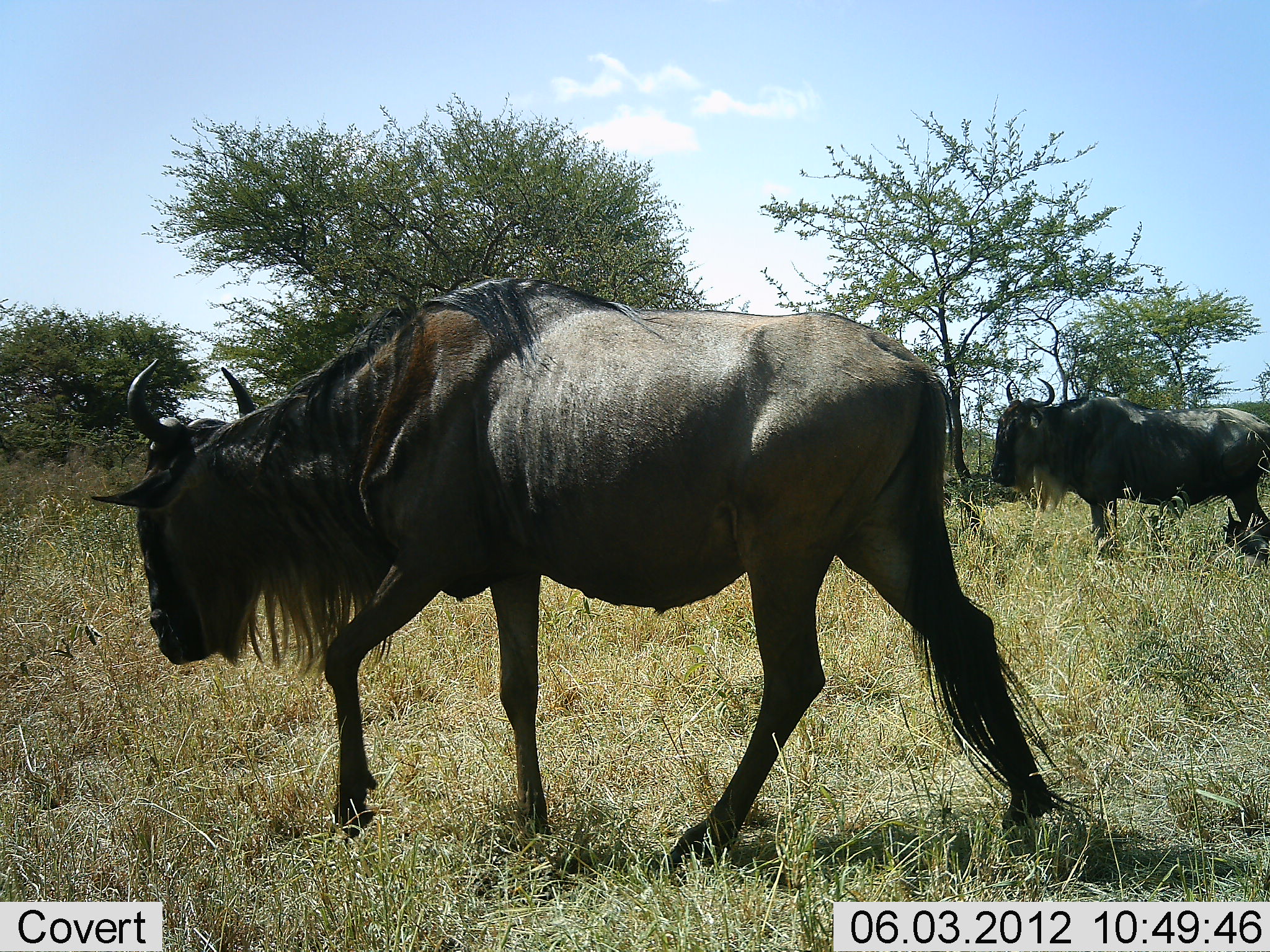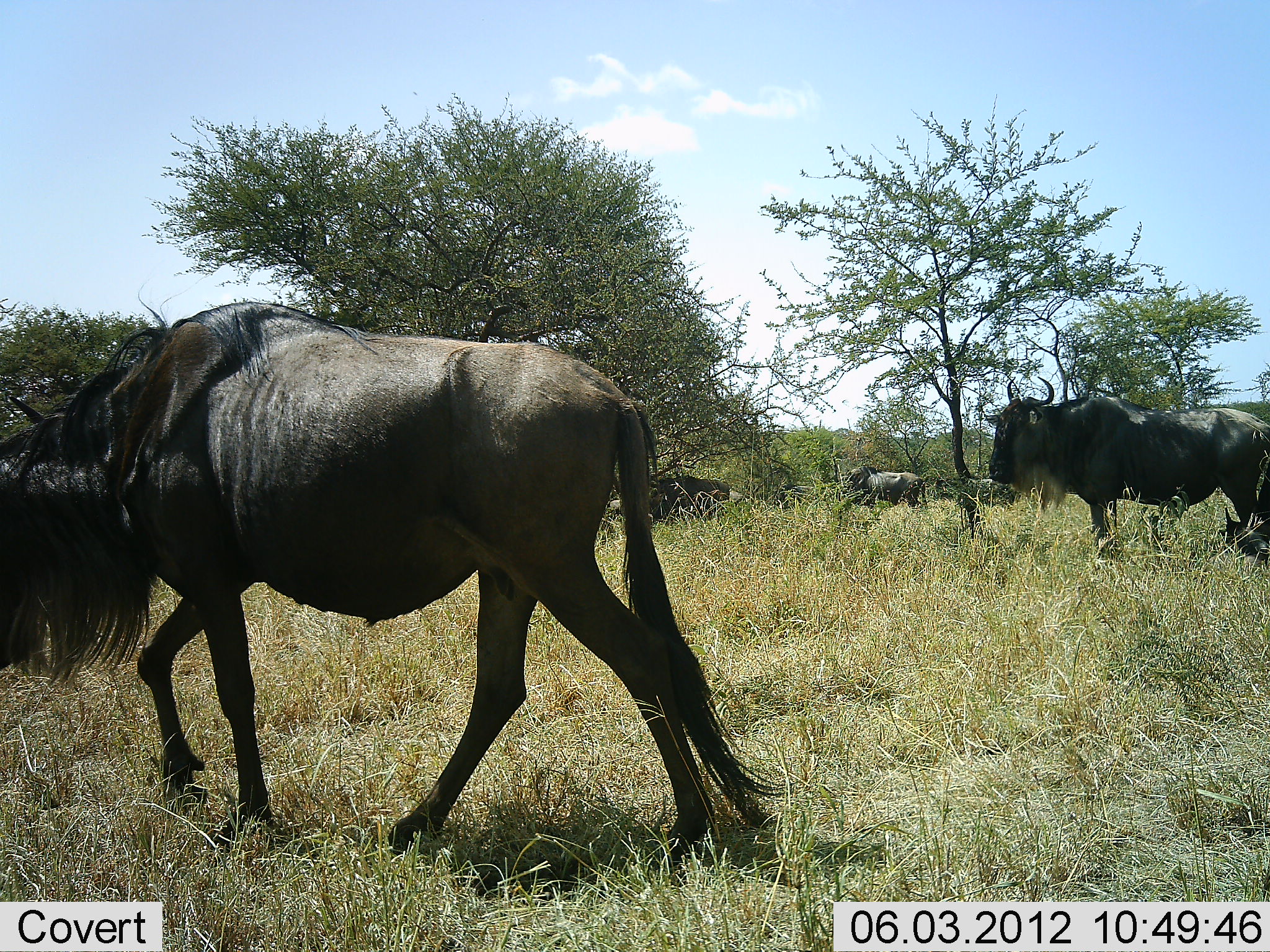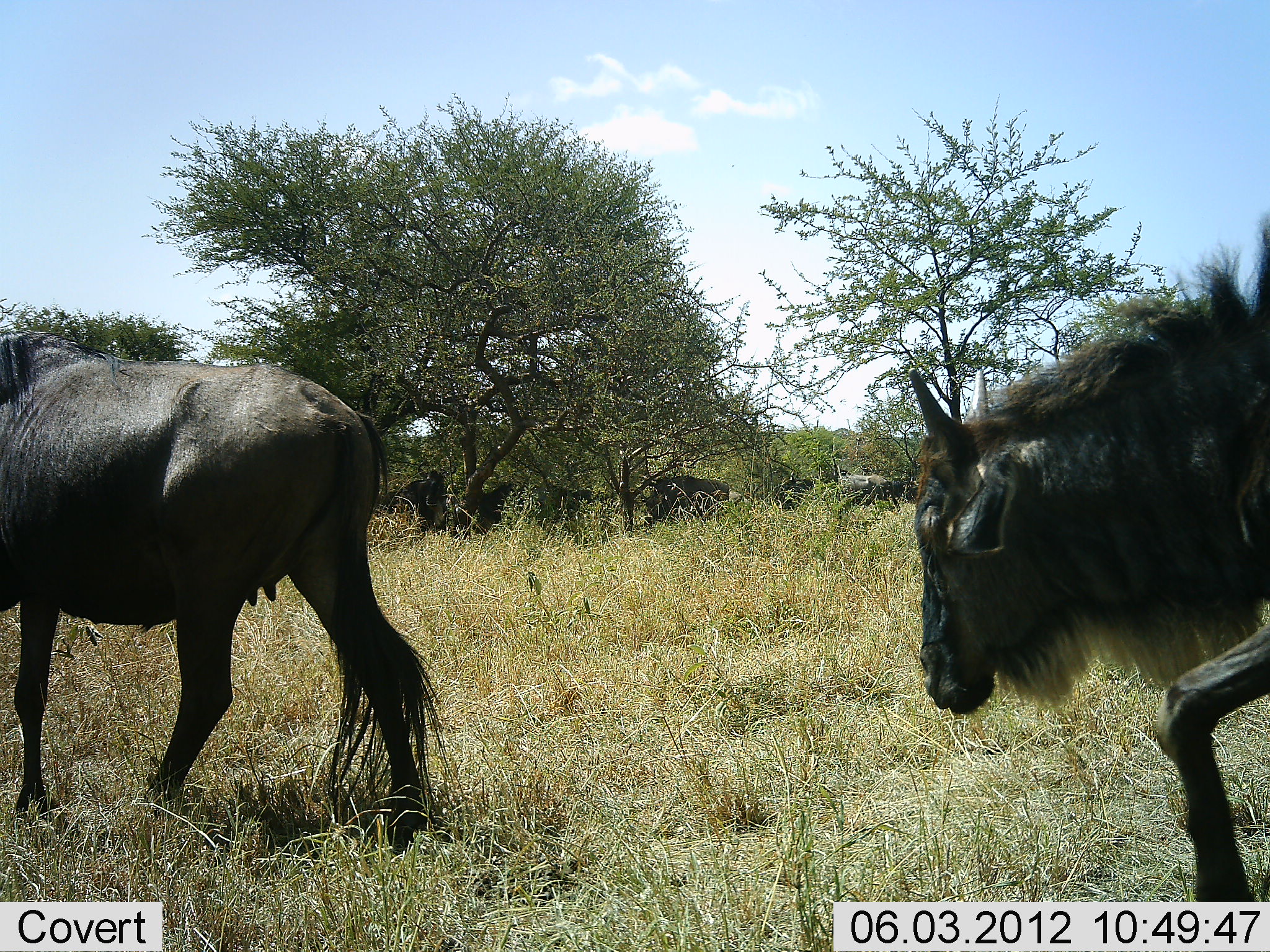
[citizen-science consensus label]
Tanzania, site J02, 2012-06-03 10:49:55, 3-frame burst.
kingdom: Animalia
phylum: Chordata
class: Mammalia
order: Artiodactyla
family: Bovidae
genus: Connochaetes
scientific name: Connochaetes taurinus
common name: blue wildebeest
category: wildebeest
Wildebeest (blue wildebeest) (Connochaetes taurinus), count 5. Behavior (volunteer vote fractions): standing 60%, resting 0%, moving 90%, interacting 0%. Young present (vote fraction): 0%. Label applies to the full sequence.